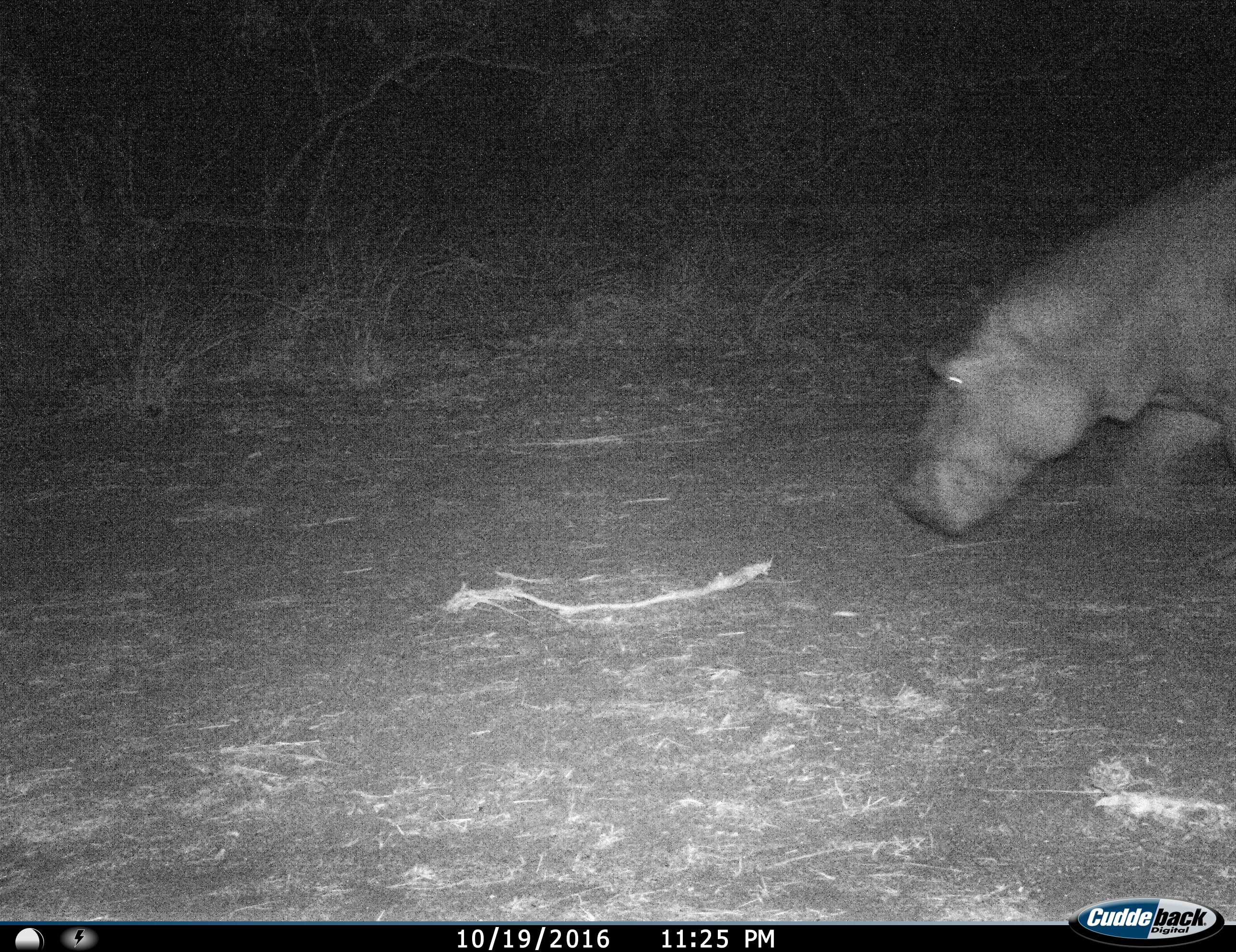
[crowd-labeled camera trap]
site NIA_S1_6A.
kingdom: Animalia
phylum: Chordata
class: Mammalia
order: Artiodactyla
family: Hippopotamidae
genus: Hippopotamus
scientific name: Hippopotamus amphibius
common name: hippopotamus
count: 1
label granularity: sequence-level